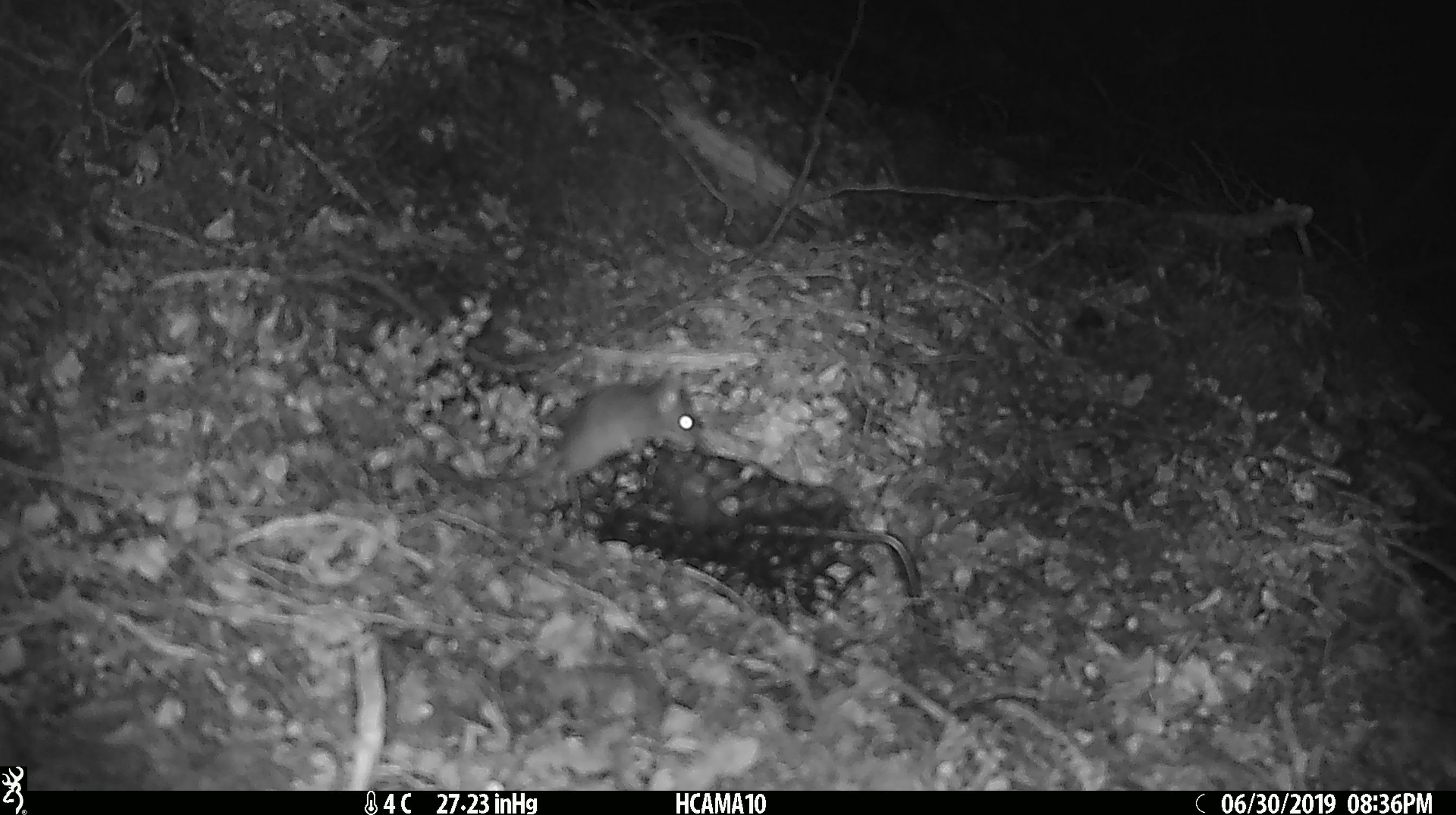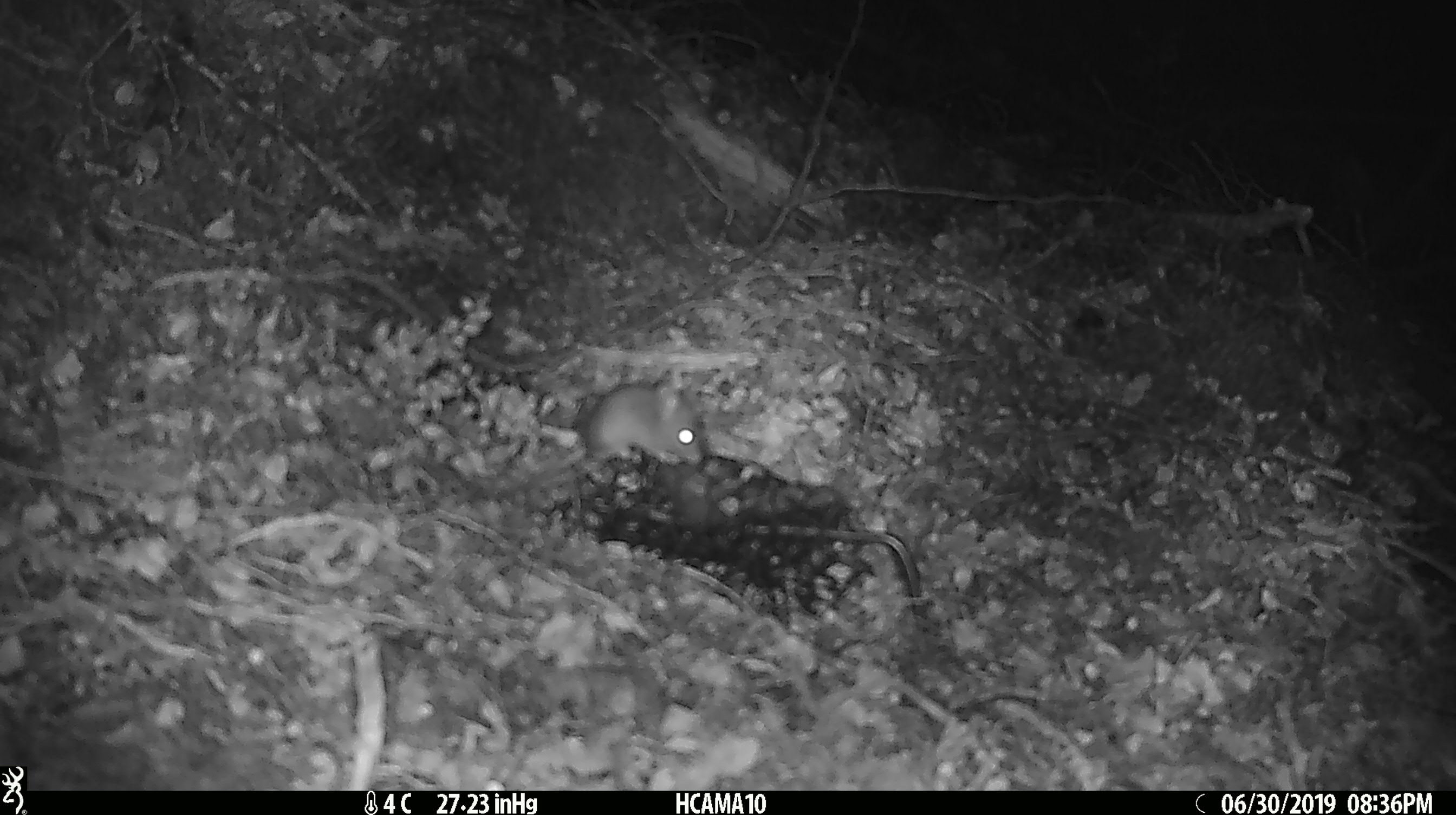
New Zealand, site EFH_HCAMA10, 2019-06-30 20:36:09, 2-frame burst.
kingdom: Animalia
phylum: Chordata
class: Mammalia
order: Rodentia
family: Muridae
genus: Mus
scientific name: Mus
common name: mouse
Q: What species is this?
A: Mouse (Mus).